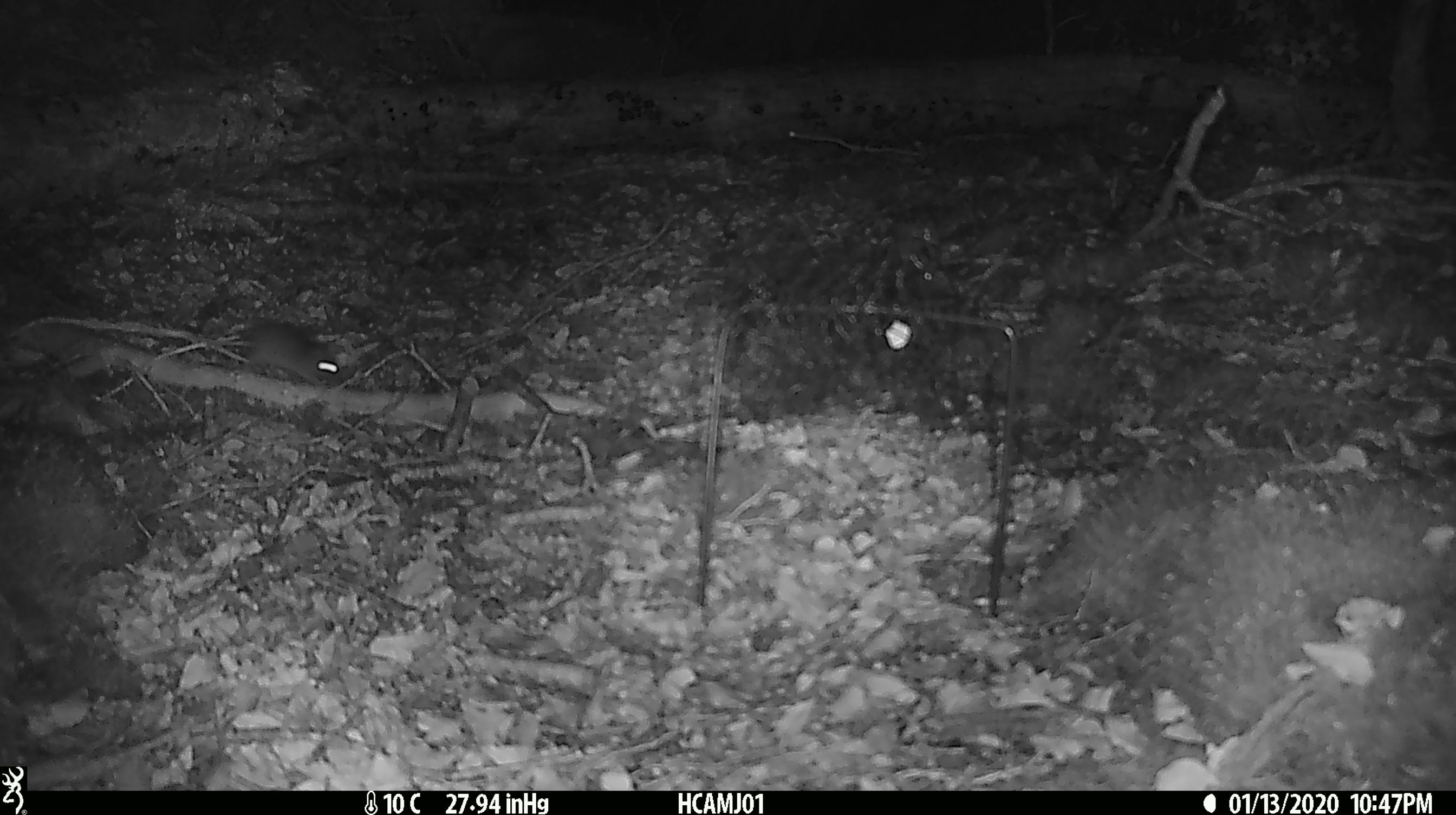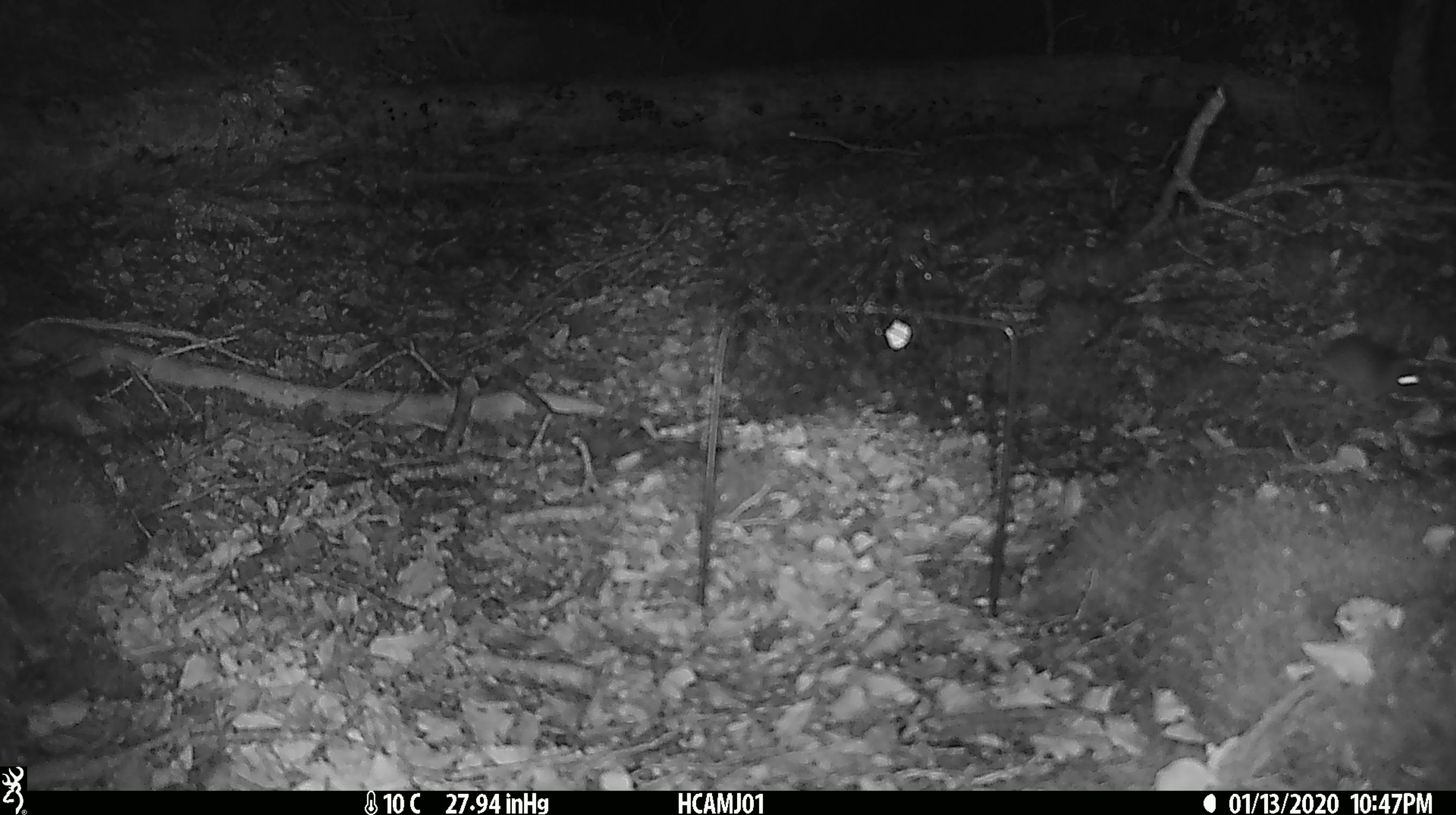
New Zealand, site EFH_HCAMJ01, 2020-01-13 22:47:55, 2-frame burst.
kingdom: Animalia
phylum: Chordata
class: Mammalia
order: Rodentia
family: Muridae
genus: Mus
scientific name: Mus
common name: mouse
Mouse (Mus).